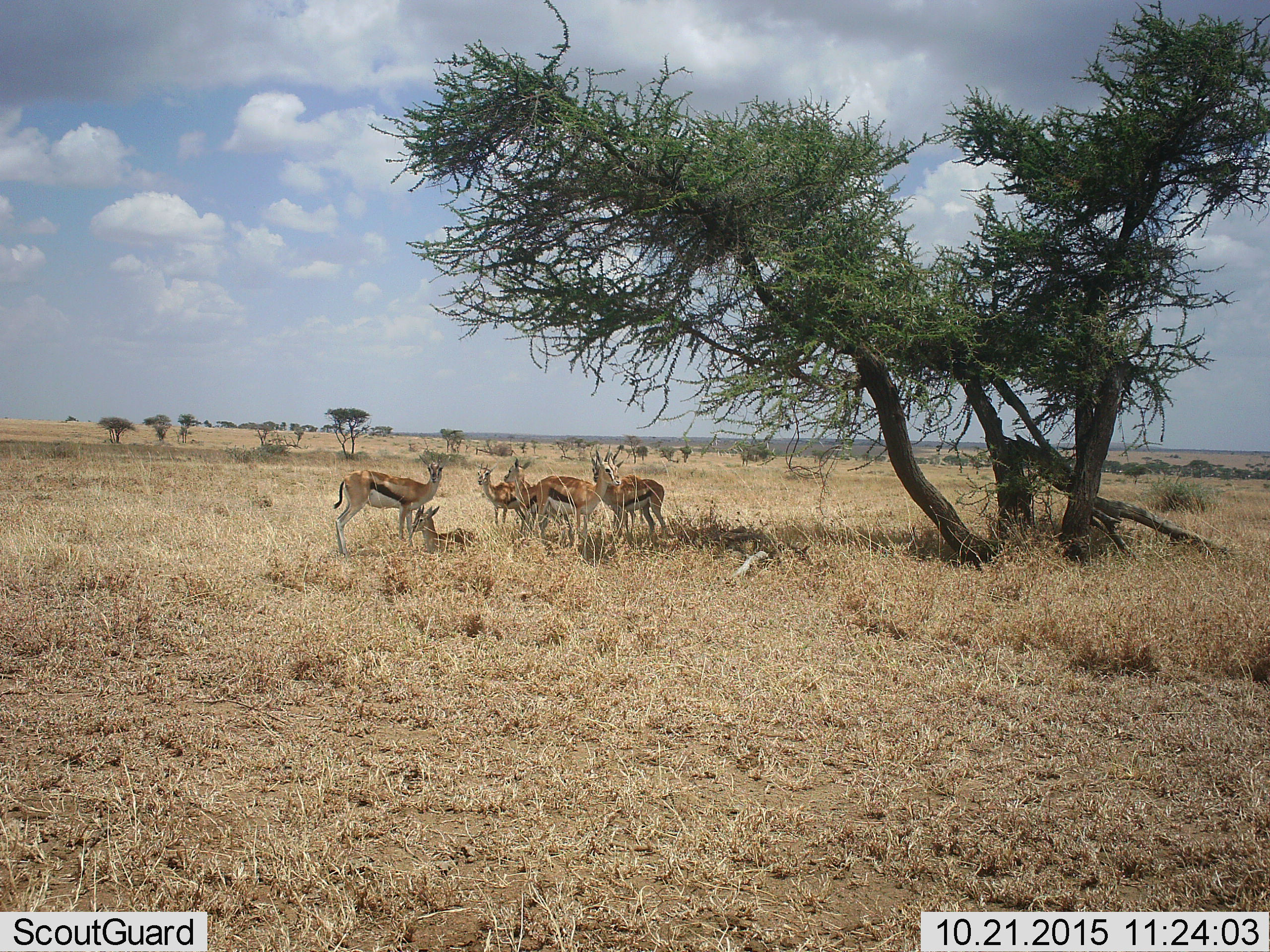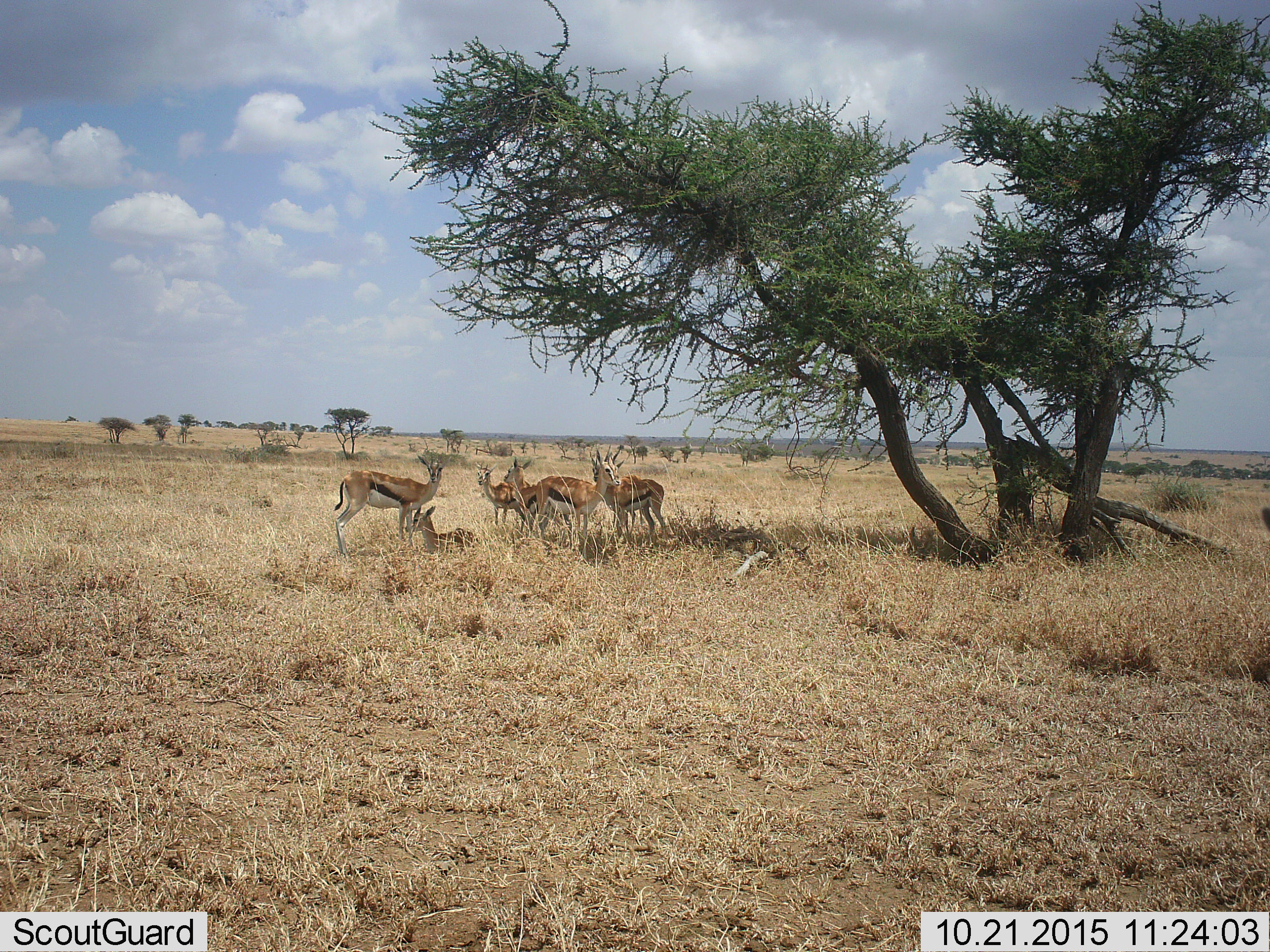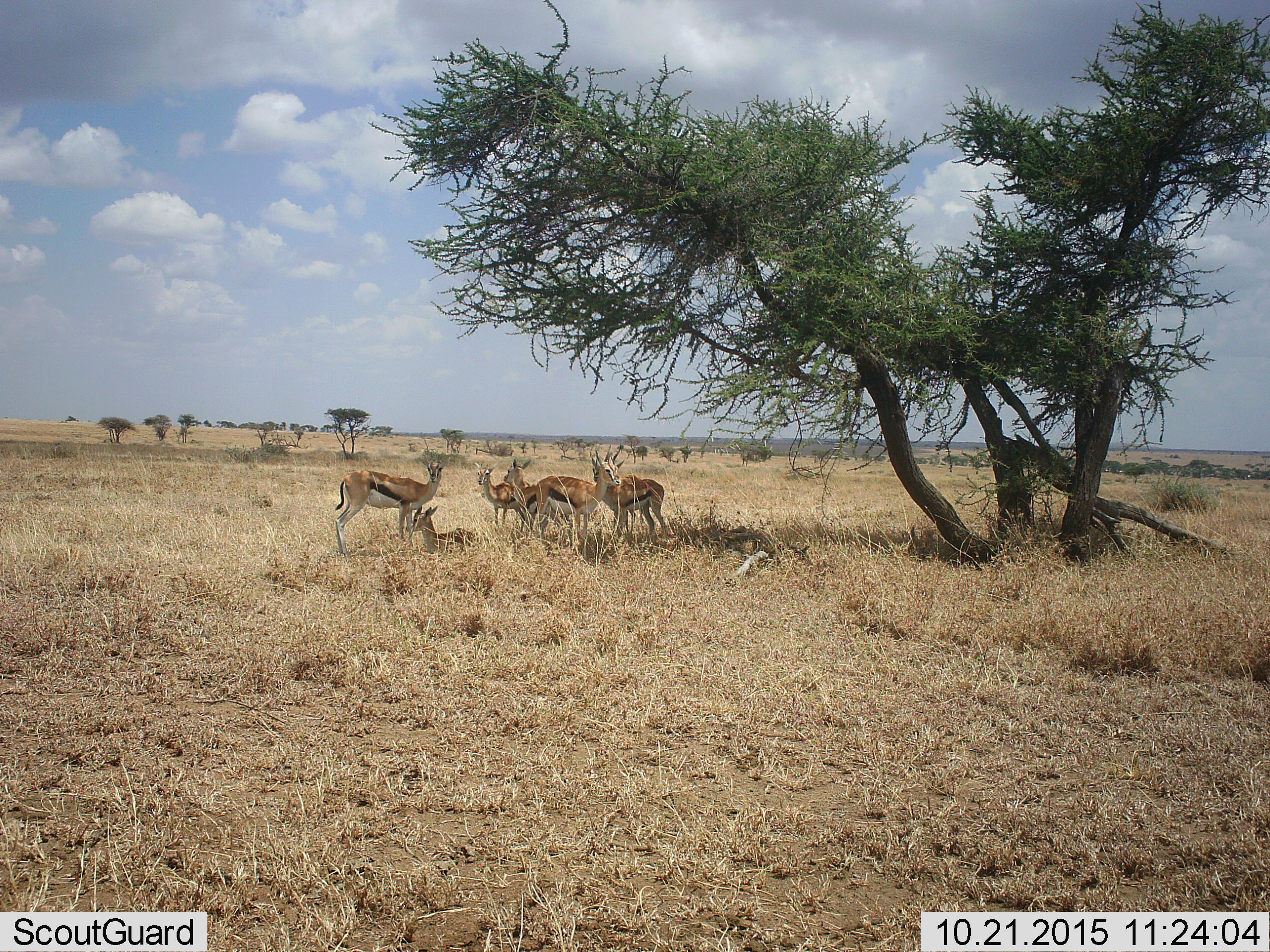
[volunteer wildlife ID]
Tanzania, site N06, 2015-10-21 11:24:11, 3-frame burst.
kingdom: Animalia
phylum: Chordata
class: Mammalia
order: Artiodactyla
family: Bovidae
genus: Eudorcas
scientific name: Eudorcas thomsonii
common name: thomson's gazelle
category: gazellethomsons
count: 6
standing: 67%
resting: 67%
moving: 11%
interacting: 0%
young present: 33%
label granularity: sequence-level